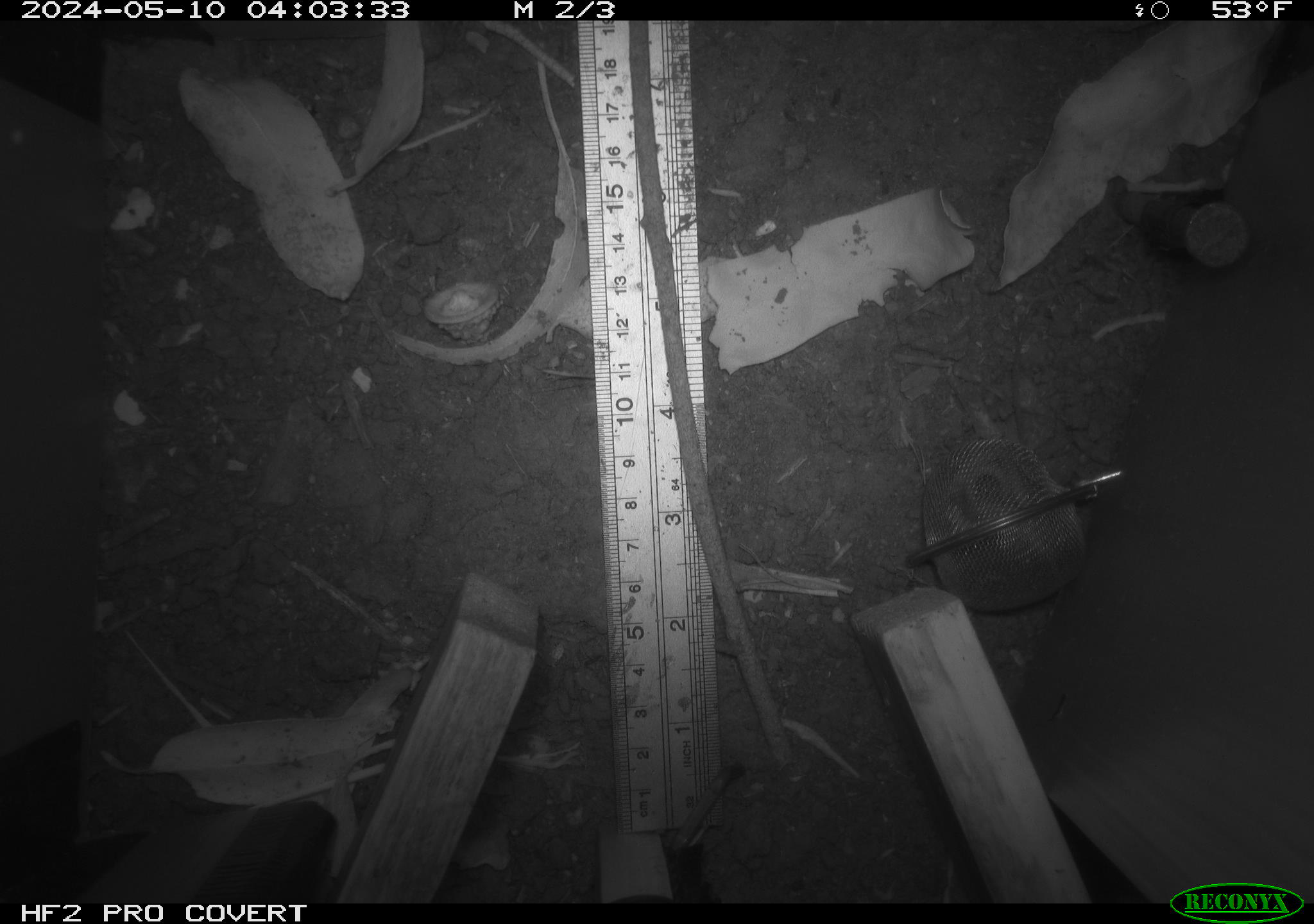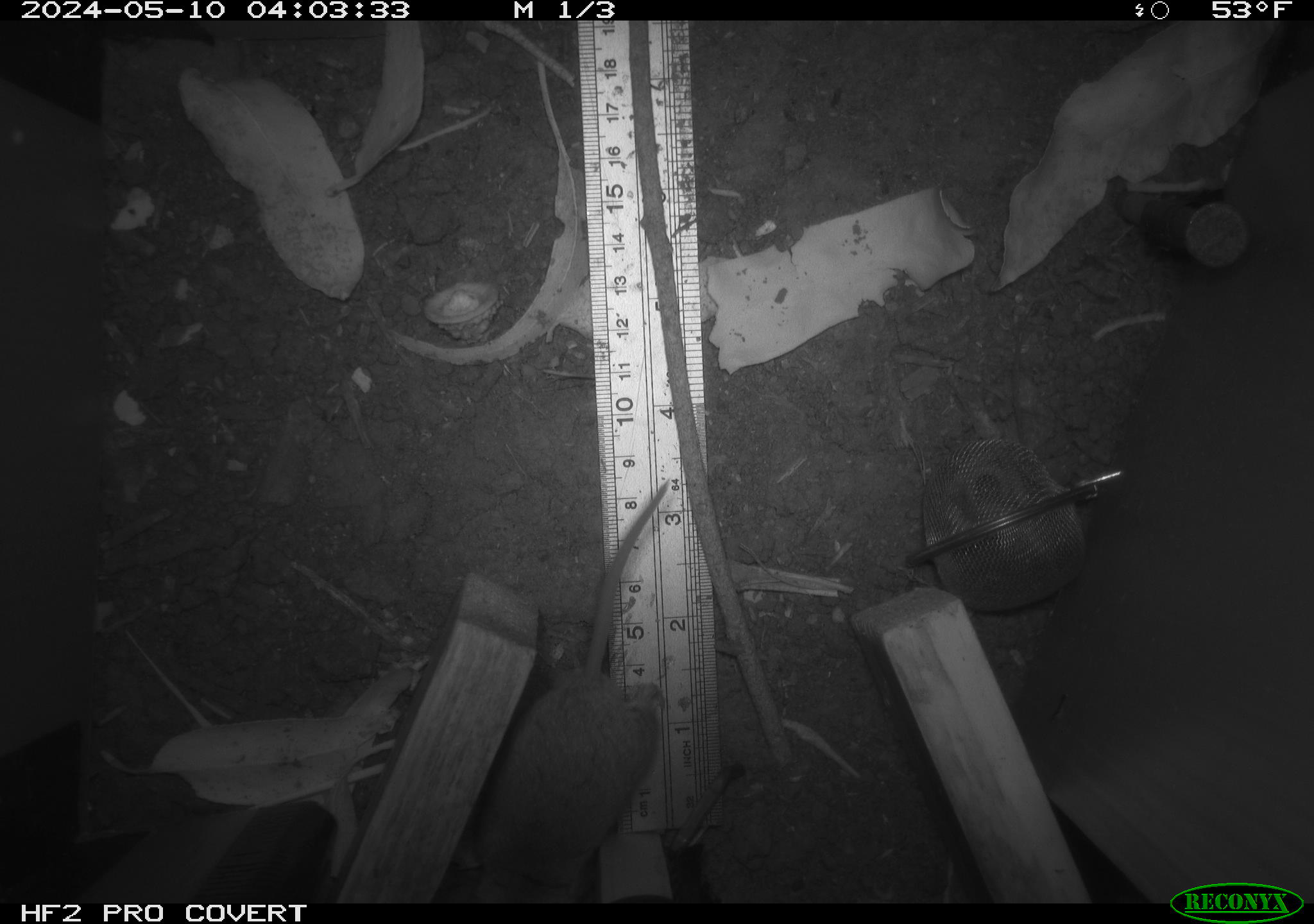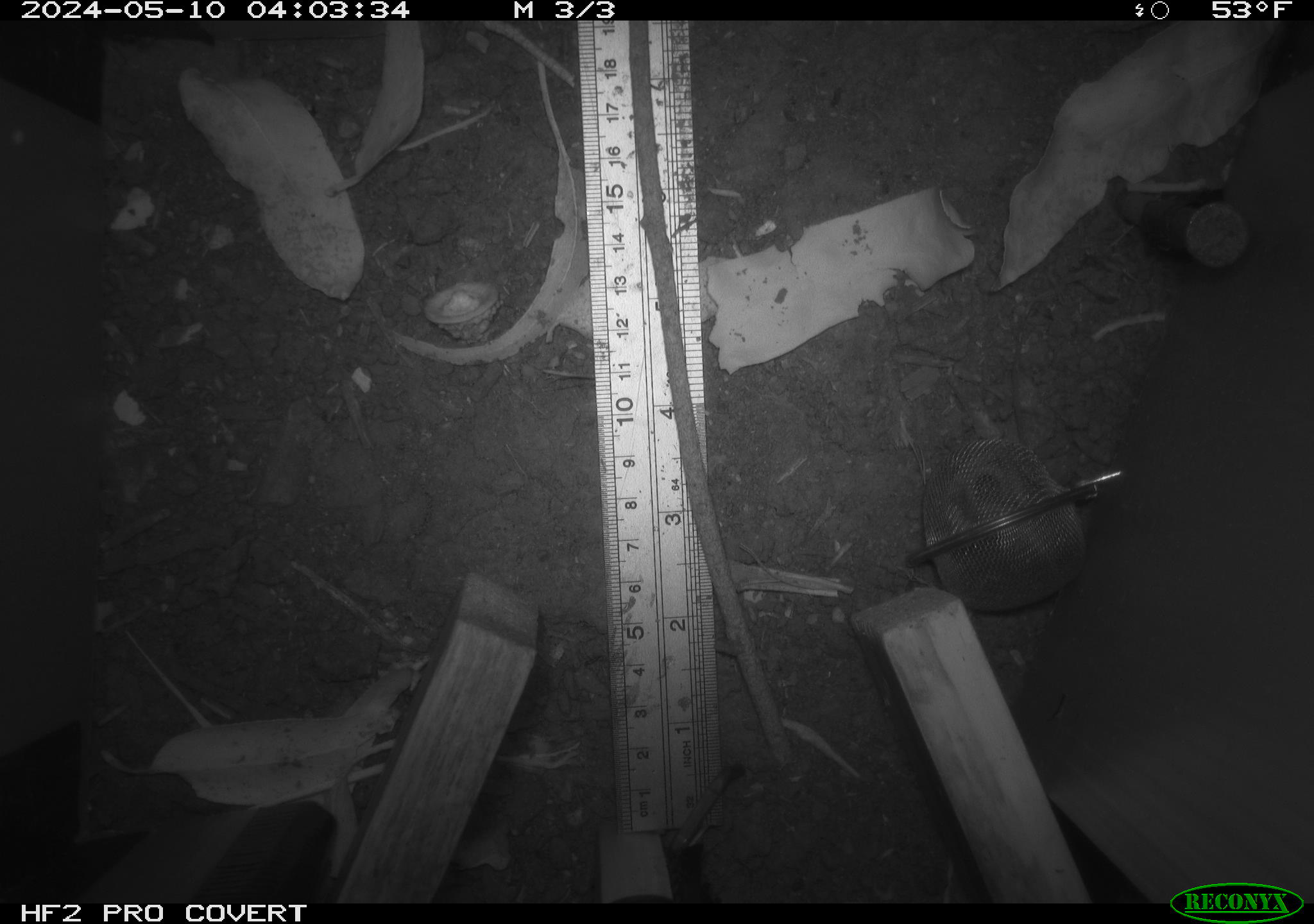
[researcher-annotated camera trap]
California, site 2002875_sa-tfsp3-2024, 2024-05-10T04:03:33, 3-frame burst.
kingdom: Animalia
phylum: Chordata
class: Mammalia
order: Rodentia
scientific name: Rodentia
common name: mouse species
Mouse species (Rodentia).